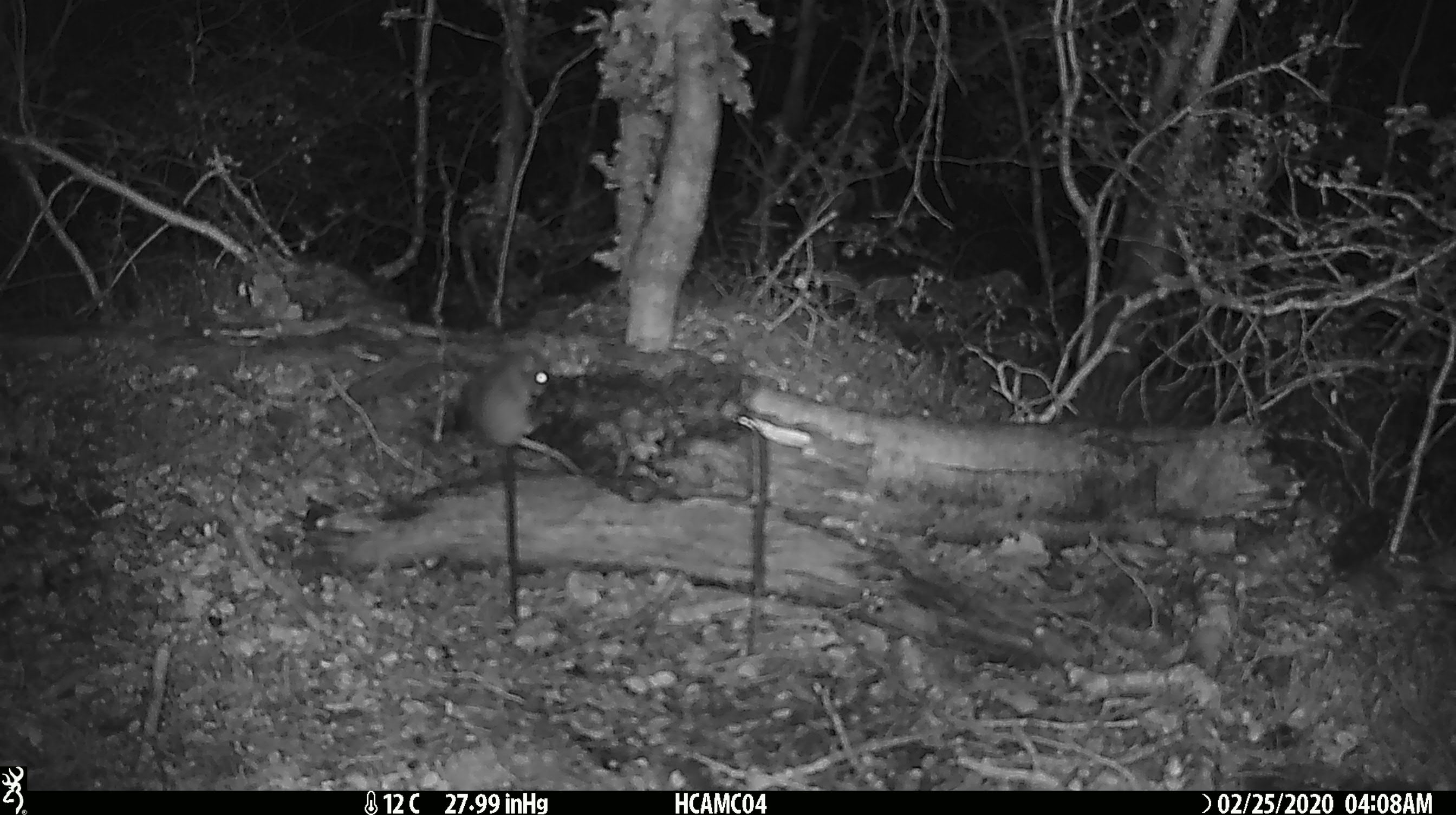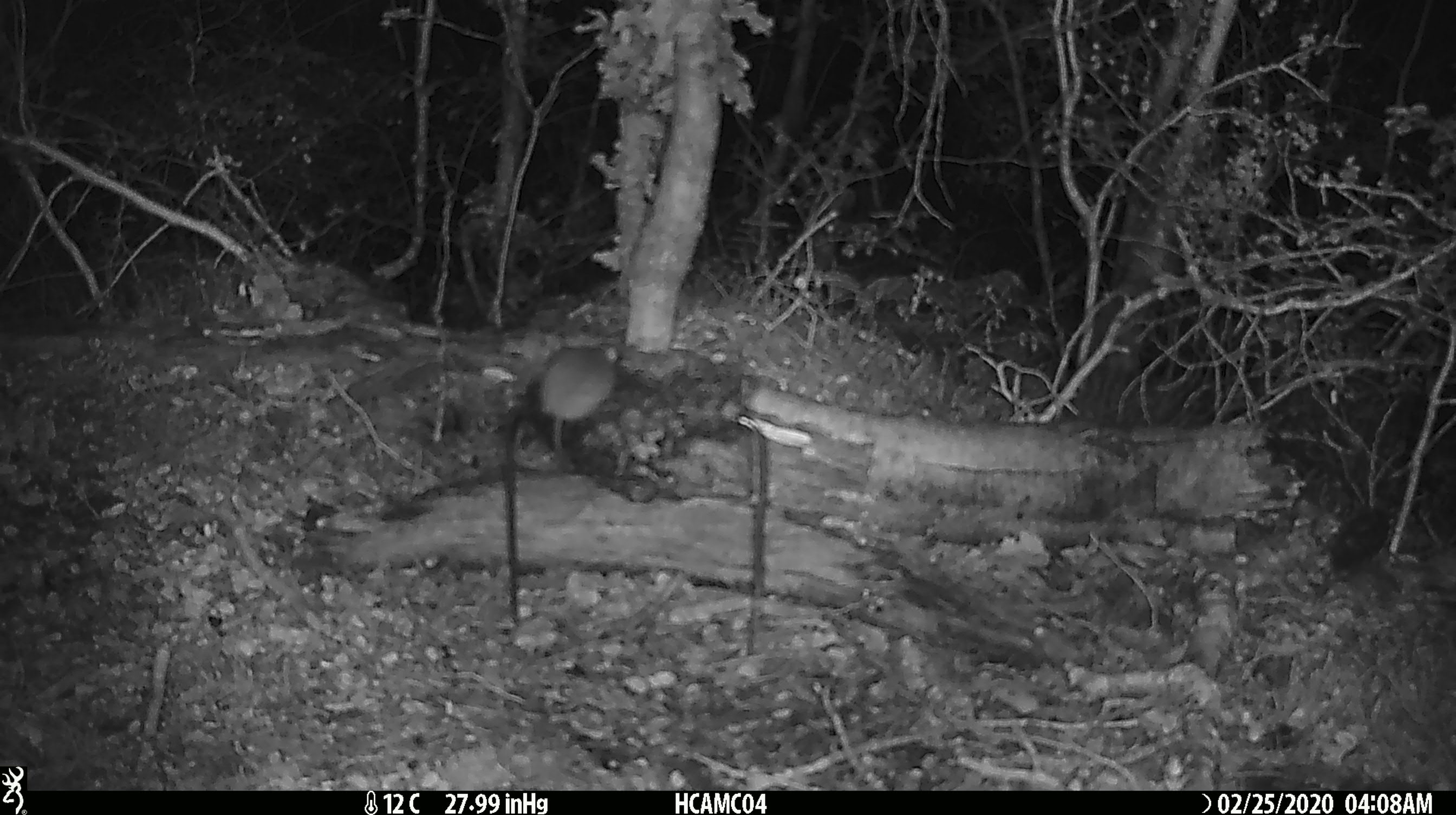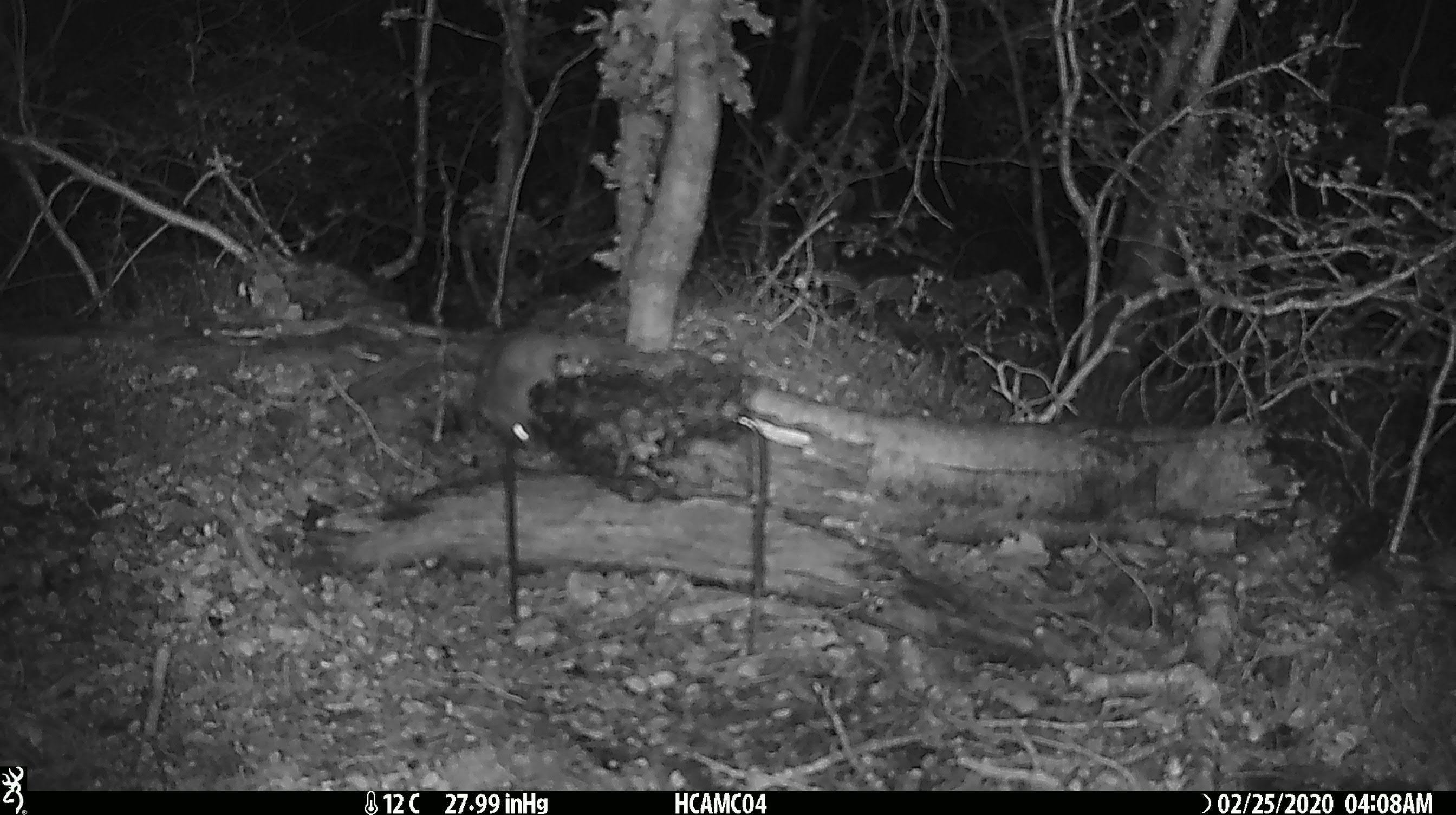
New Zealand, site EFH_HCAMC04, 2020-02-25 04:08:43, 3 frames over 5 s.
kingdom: Animalia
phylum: Chordata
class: Mammalia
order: Rodentia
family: Muridae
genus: Mus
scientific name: Mus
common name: mouse